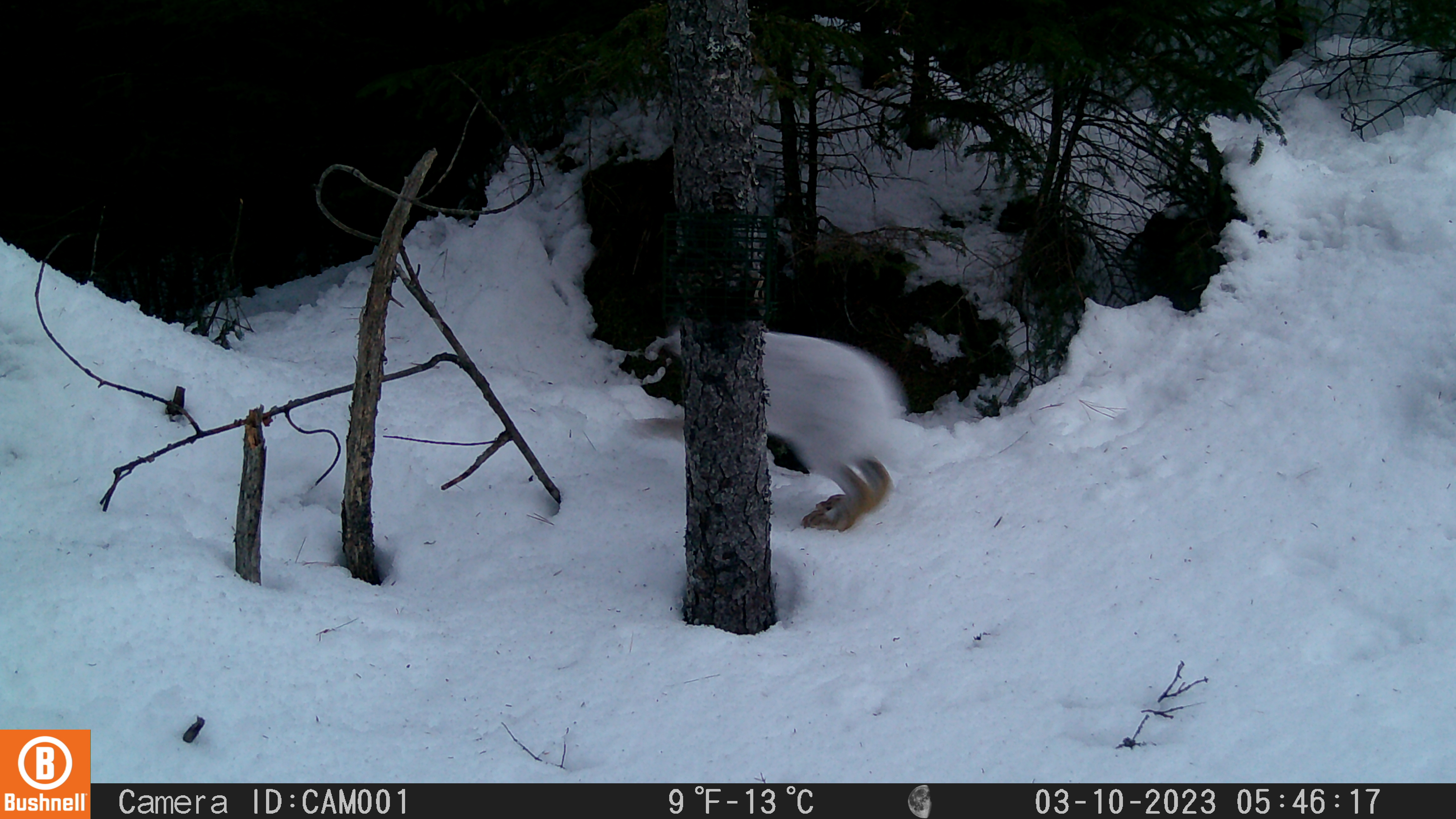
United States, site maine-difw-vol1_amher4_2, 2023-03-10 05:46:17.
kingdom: Animalia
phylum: Chordata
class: Mammalia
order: Lagomorpha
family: Leporidae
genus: Lepus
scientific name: Lepus americanus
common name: snowshoe hare